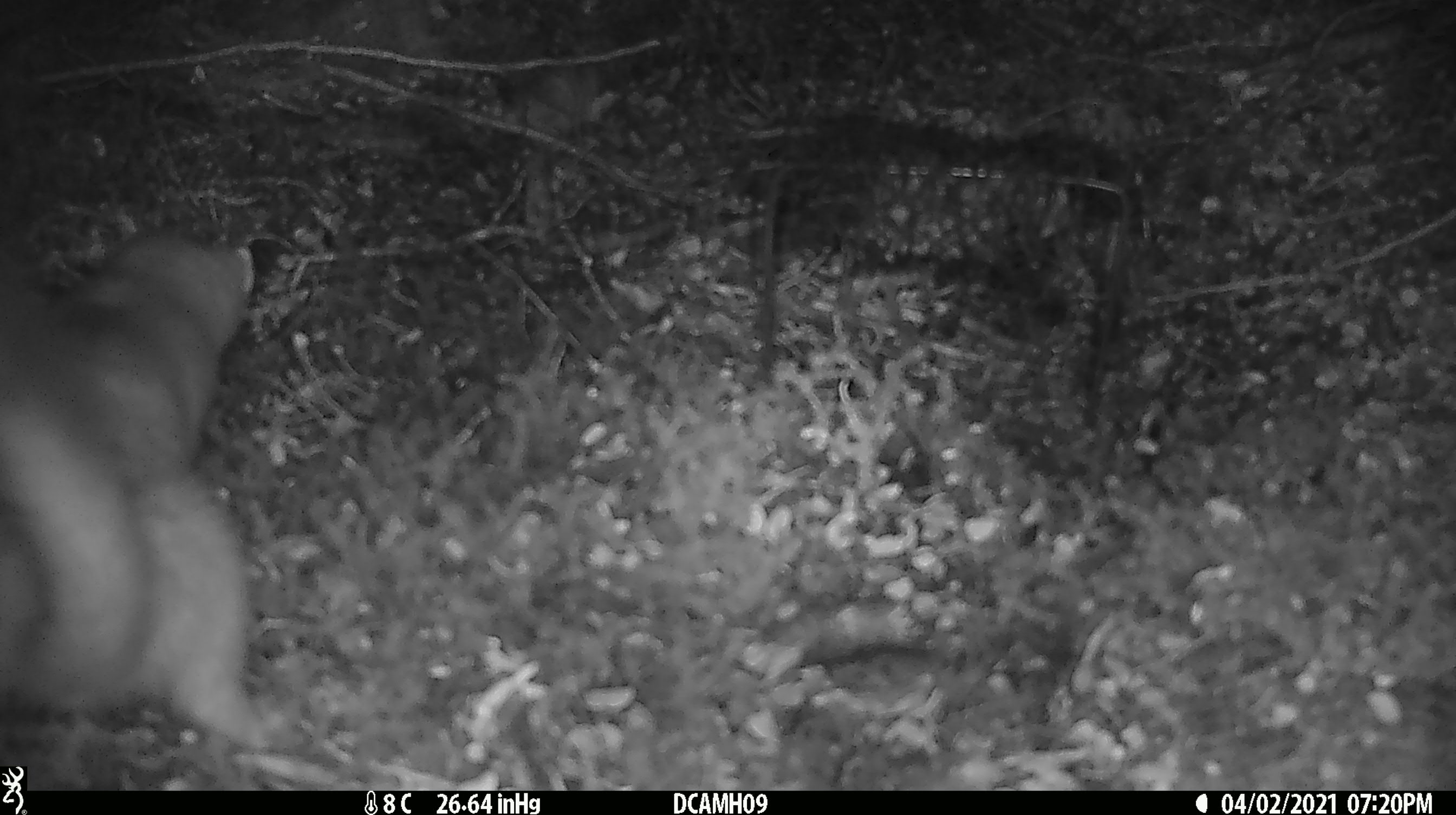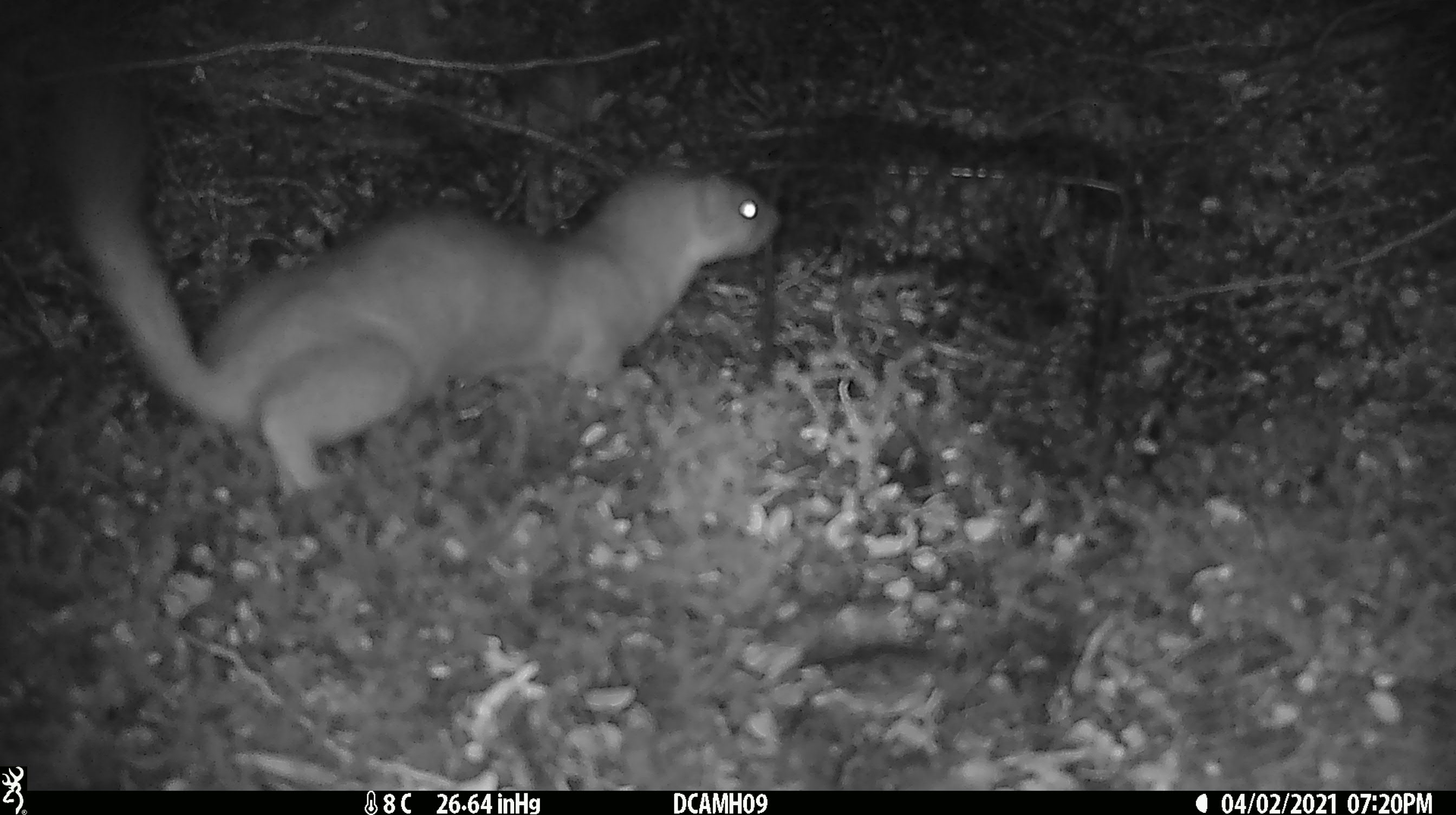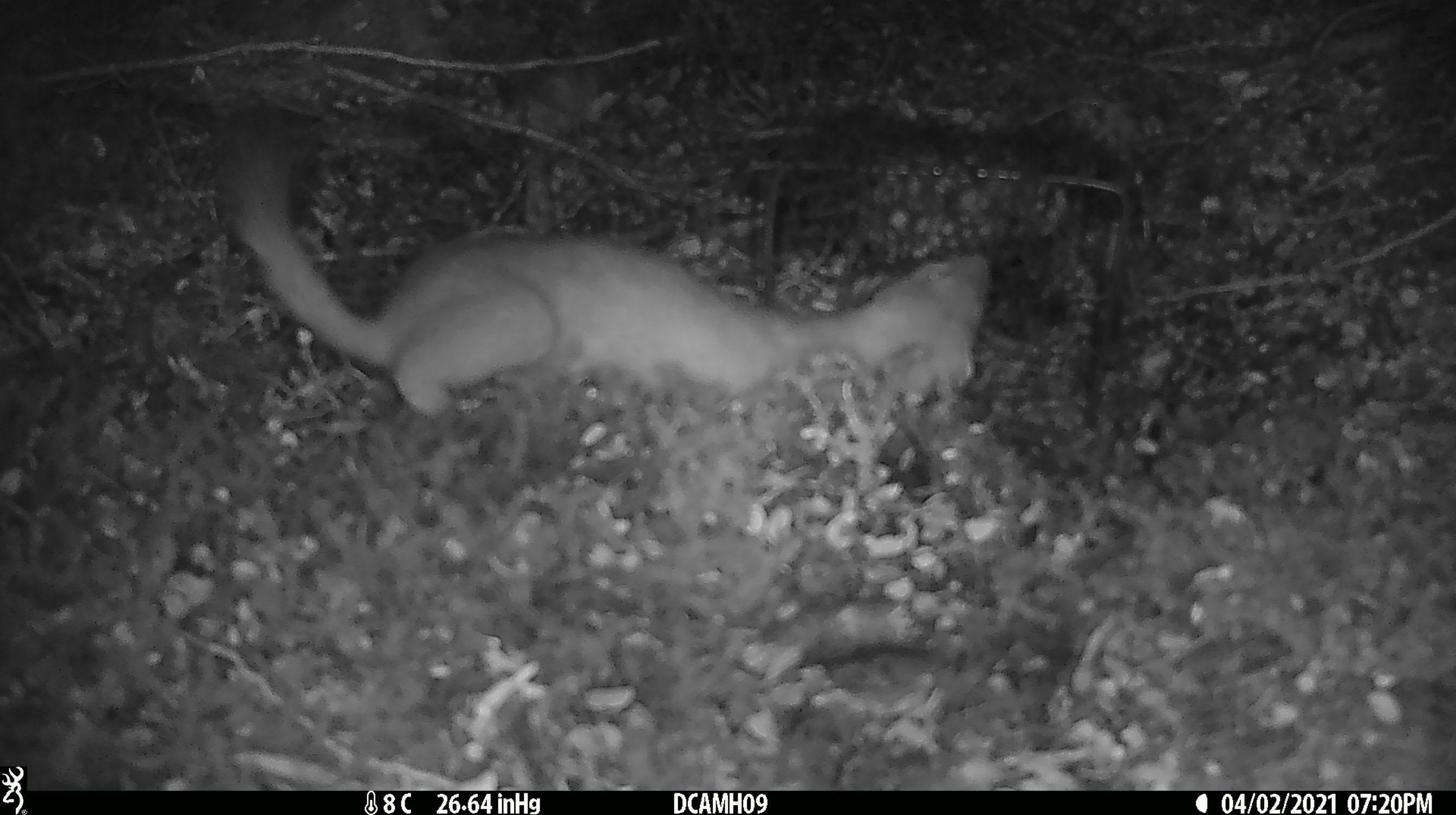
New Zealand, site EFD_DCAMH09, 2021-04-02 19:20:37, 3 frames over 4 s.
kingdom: Animalia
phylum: Chordata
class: Mammalia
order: Carnivora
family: Mustelidae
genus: Mustela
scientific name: Mustela erminea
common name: stoat